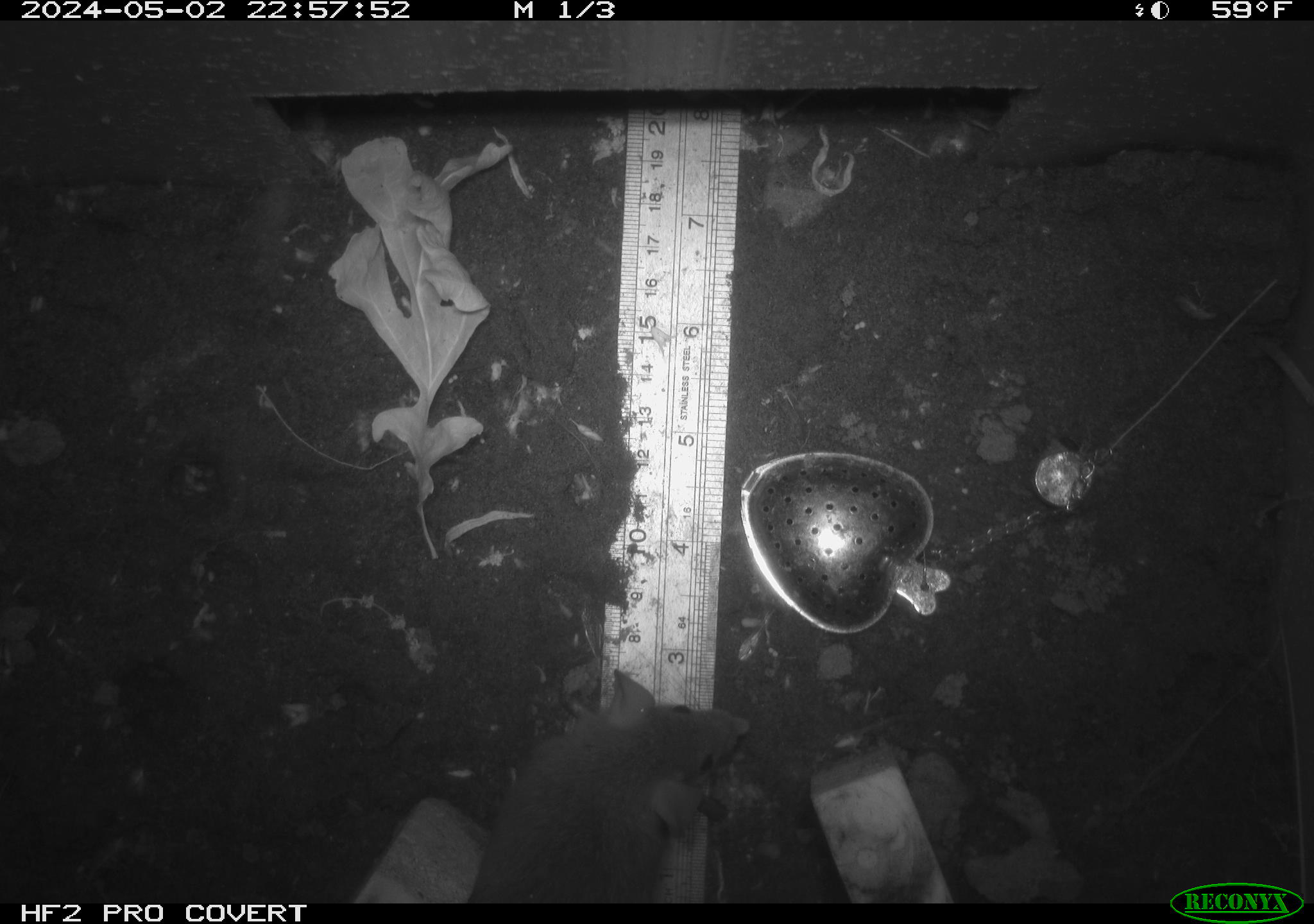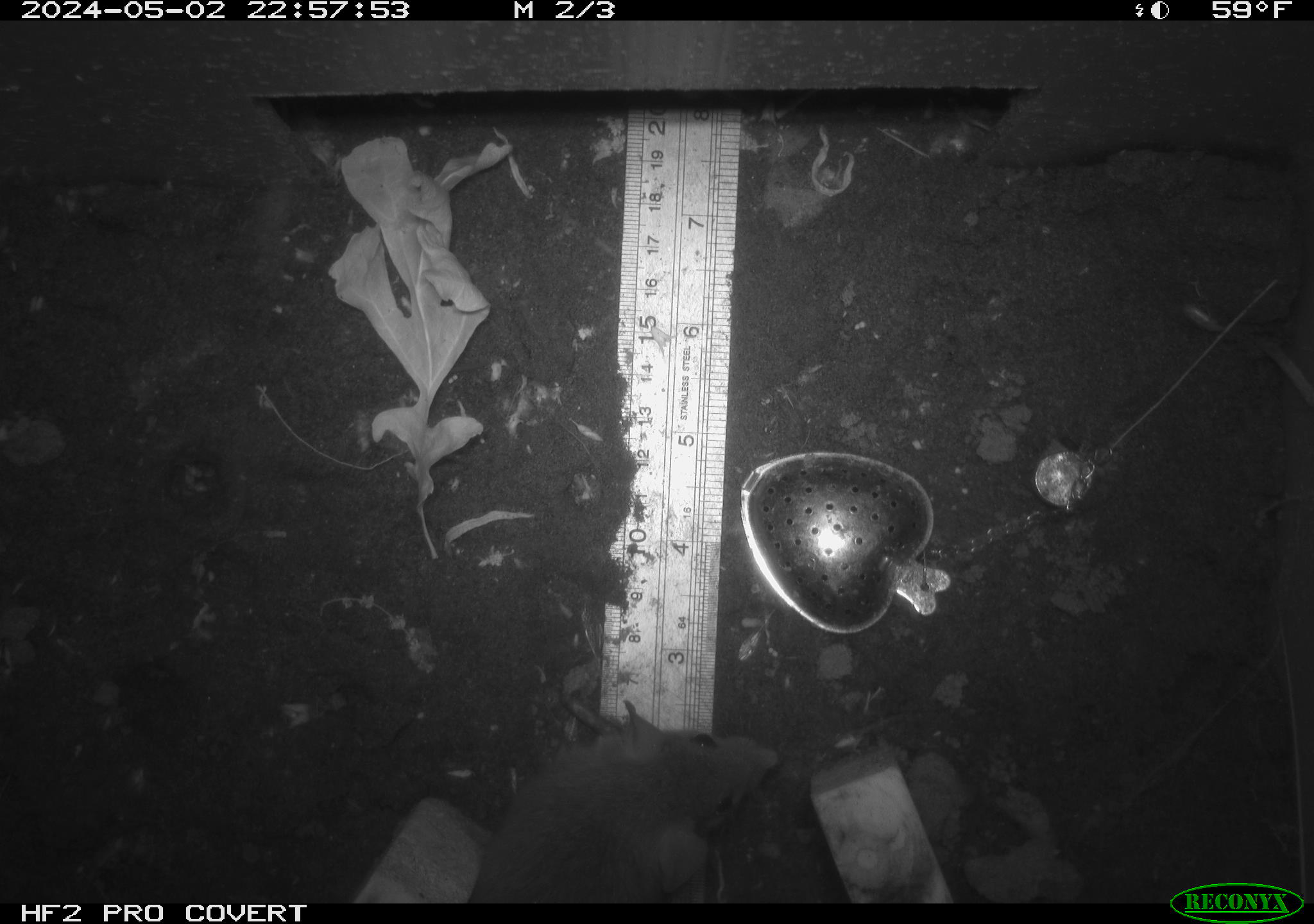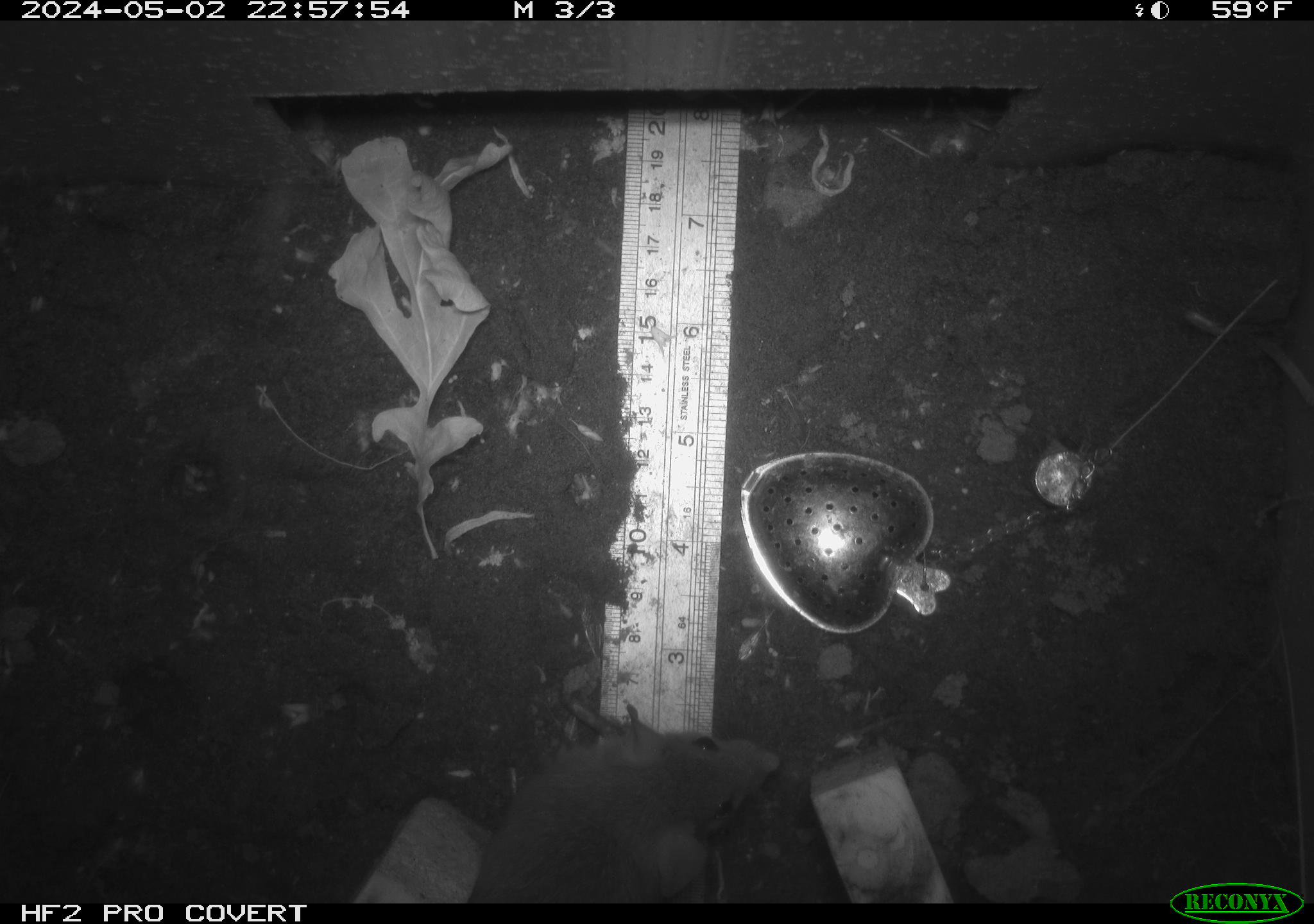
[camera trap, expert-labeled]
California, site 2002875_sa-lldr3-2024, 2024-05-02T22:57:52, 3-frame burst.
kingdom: Animalia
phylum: Chordata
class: Mammalia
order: Rodentia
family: Muridae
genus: Rattus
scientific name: Rattus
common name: rat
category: rattus species